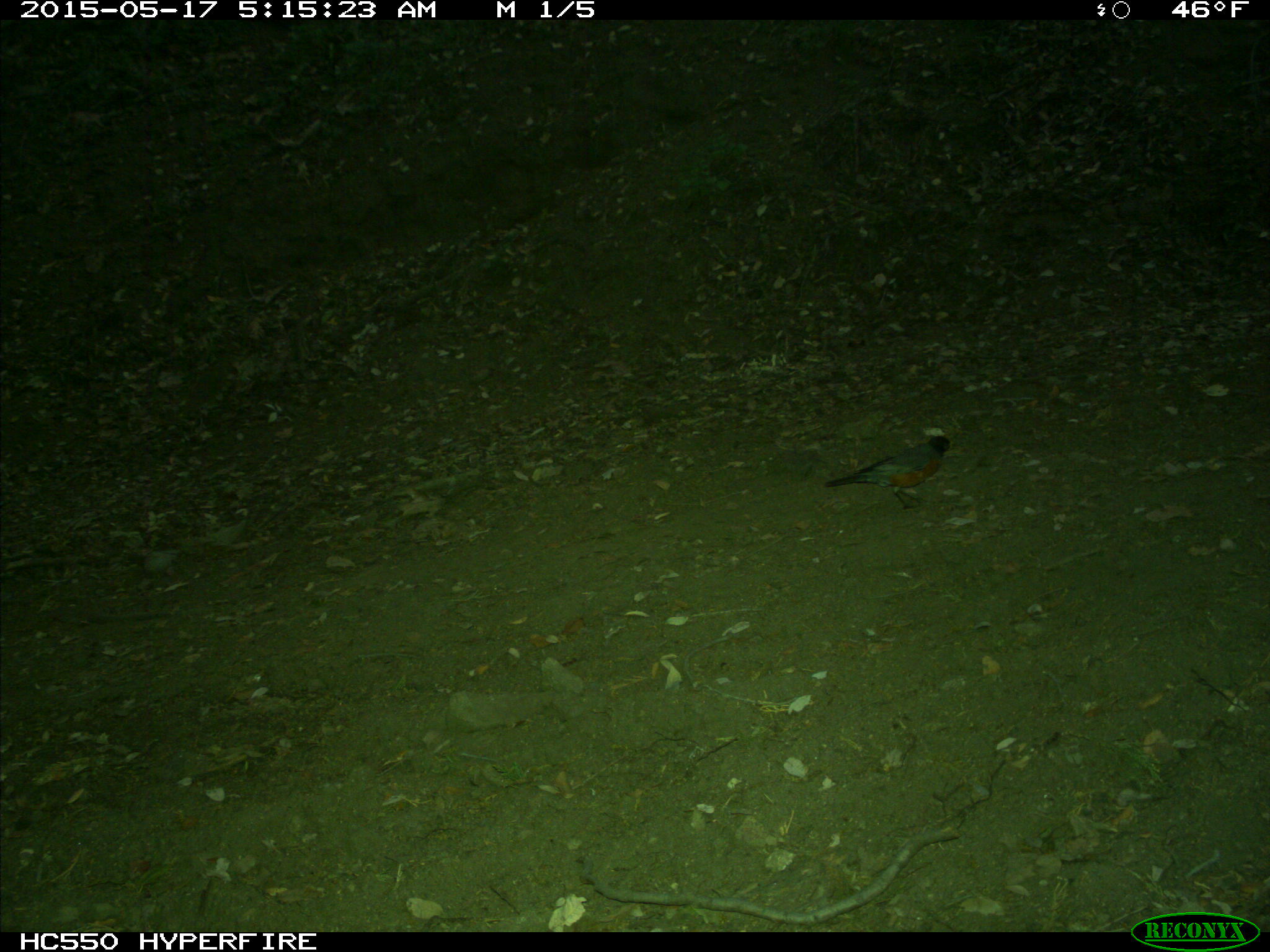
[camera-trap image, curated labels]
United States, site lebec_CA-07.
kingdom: Animalia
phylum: Chordata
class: Aves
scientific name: Aves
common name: birds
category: unidentified bird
Unidentified bird (birds) (Aves).